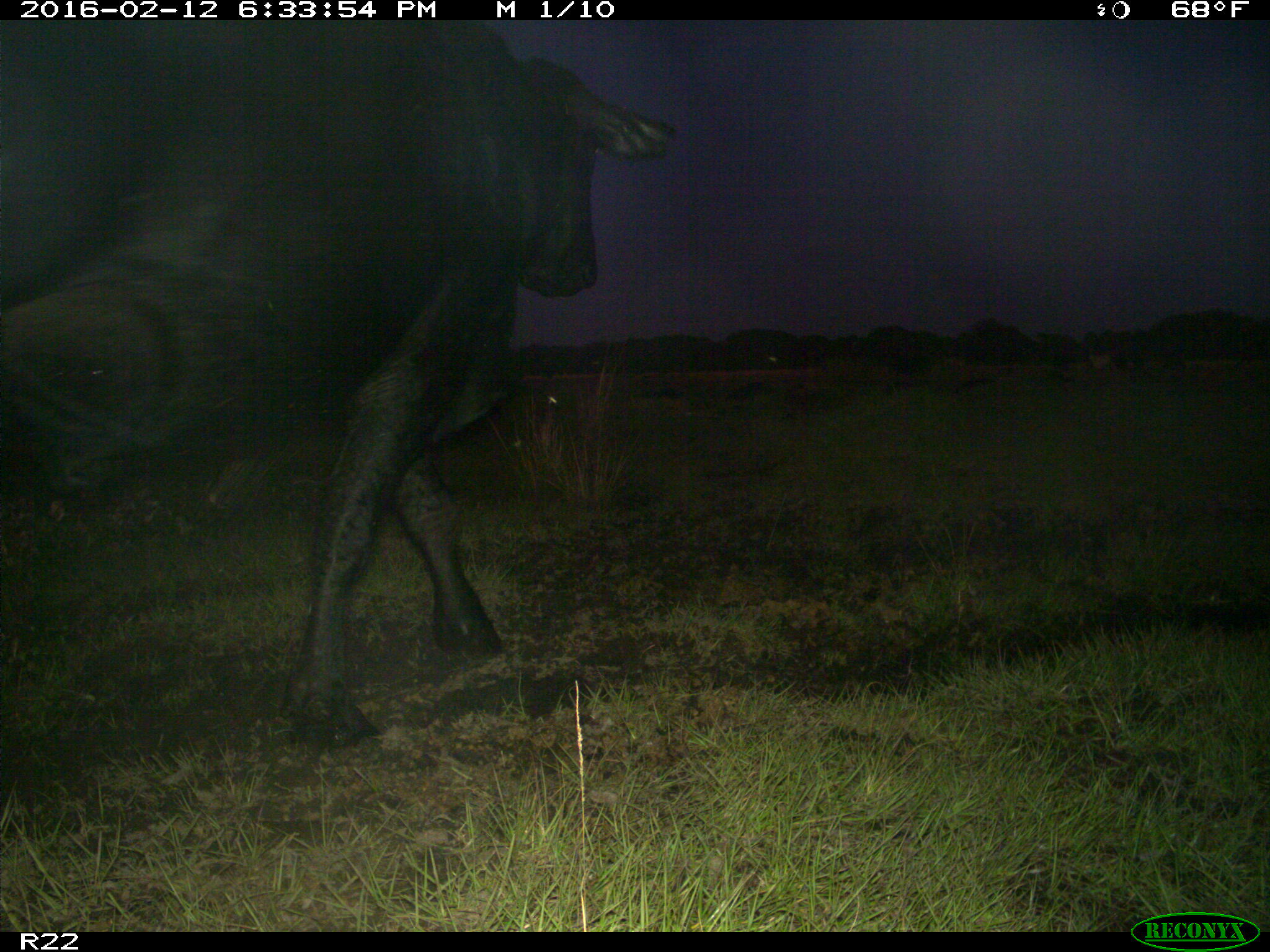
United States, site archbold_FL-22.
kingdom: Animalia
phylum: Chordata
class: Mammalia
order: Artiodactyla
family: Bovidae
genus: Bos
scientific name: Bos taurus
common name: domestic cow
Bos taurus (domestic cow).